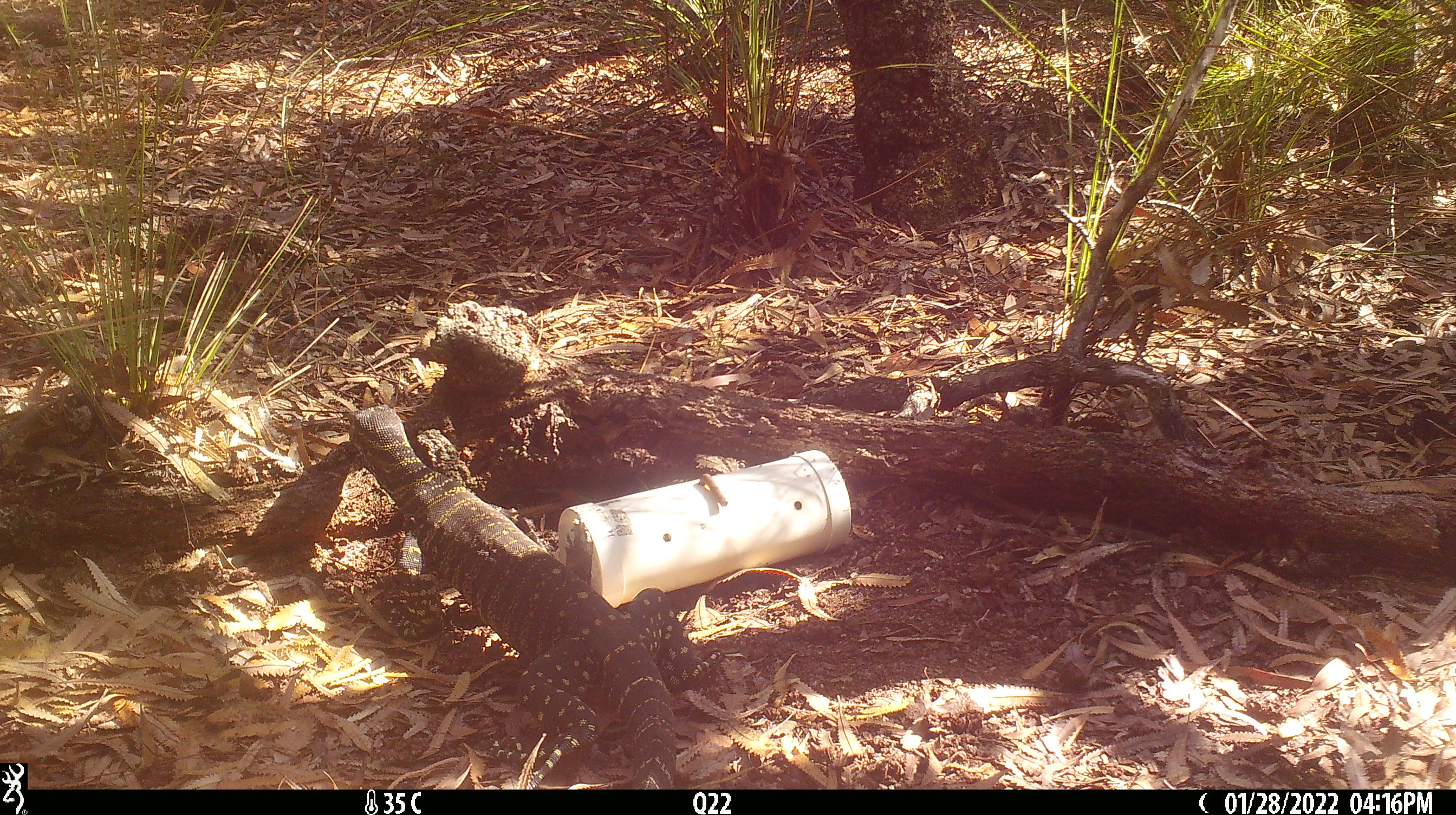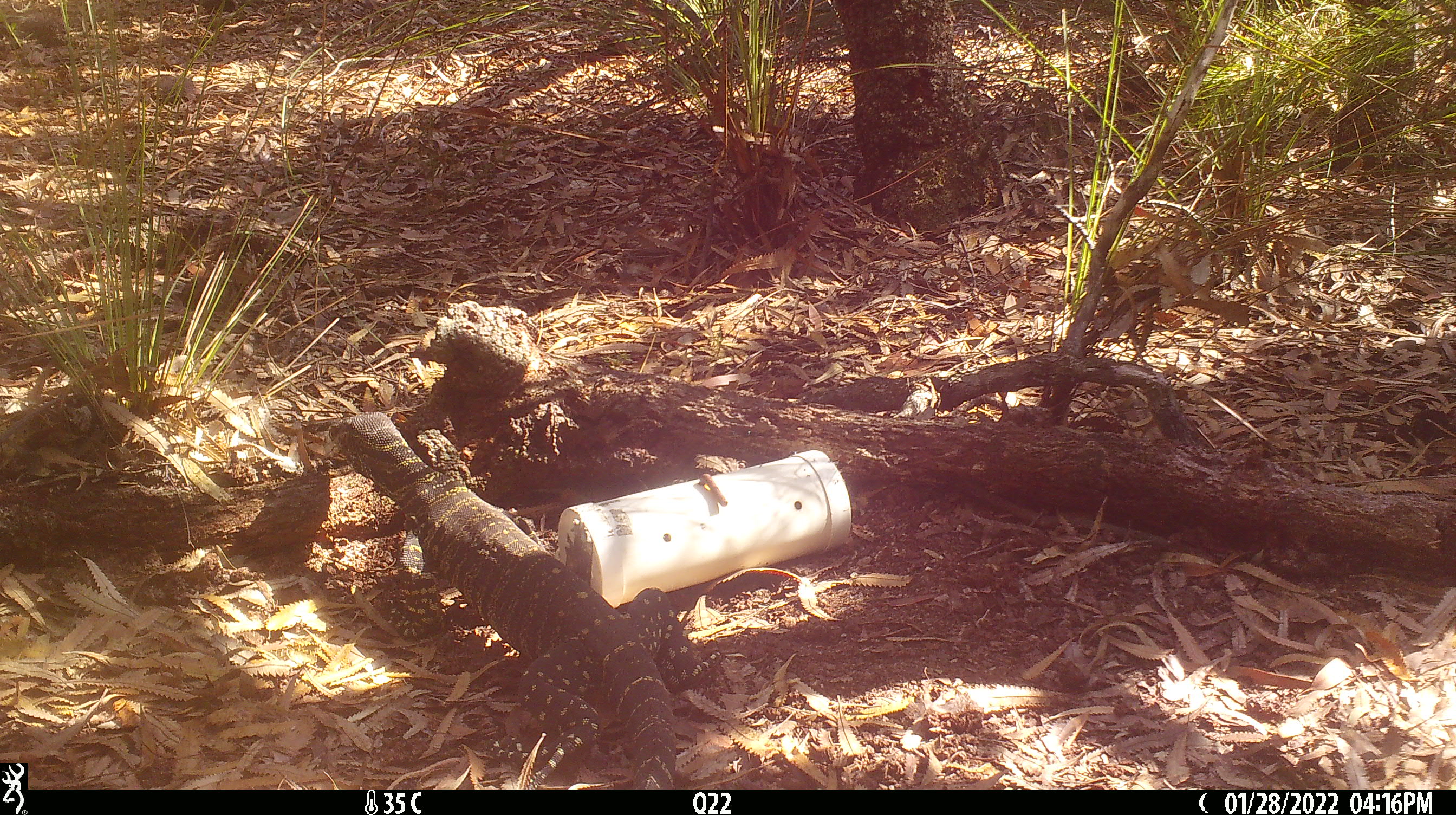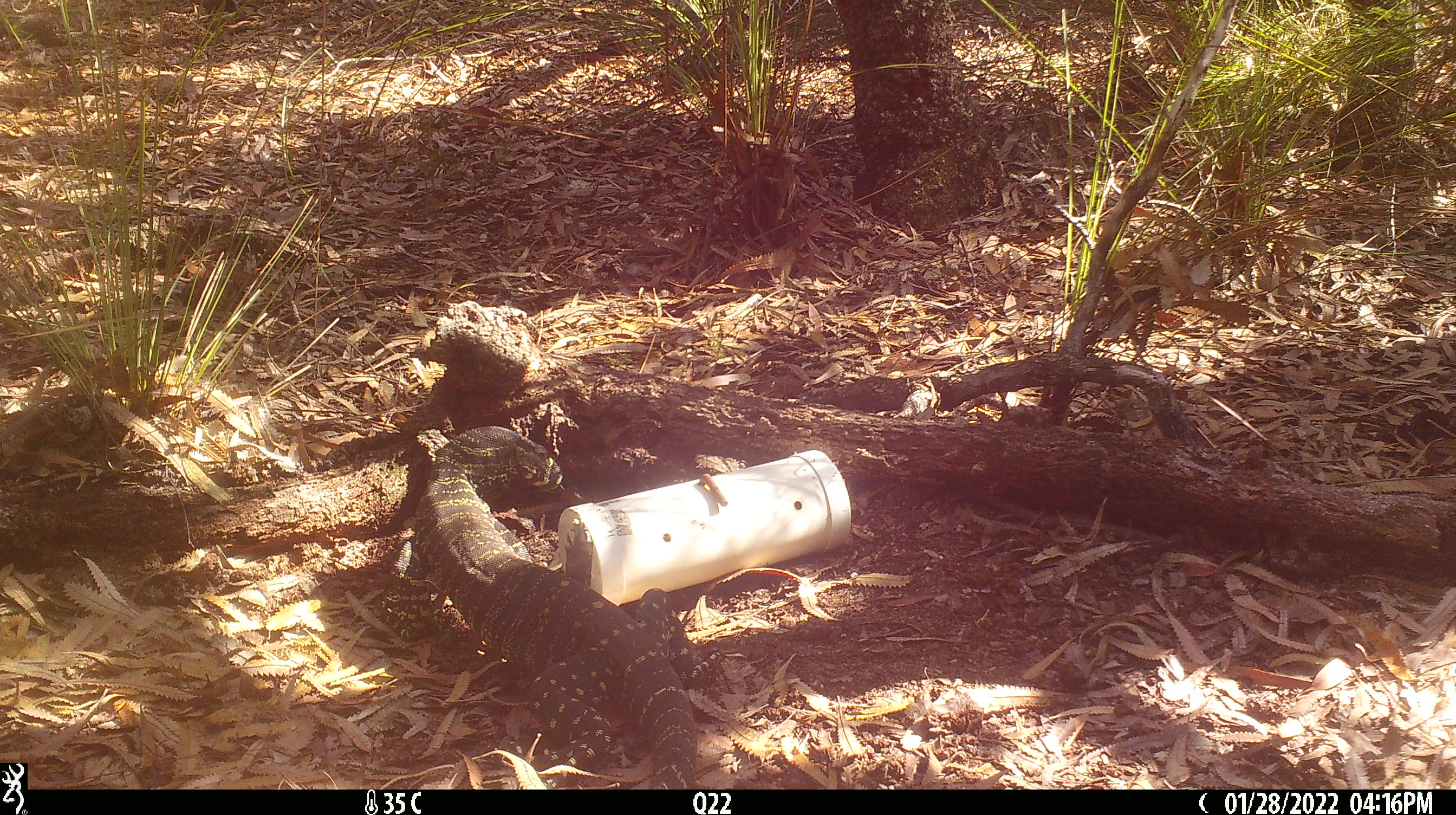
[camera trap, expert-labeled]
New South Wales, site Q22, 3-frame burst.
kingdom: Animalia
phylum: Chordata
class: Reptilia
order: Squamata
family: Varanidae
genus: Varanus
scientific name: Varanus varius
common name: lace monitor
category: goanna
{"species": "goanna (lace monitor) (Varanus varius)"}